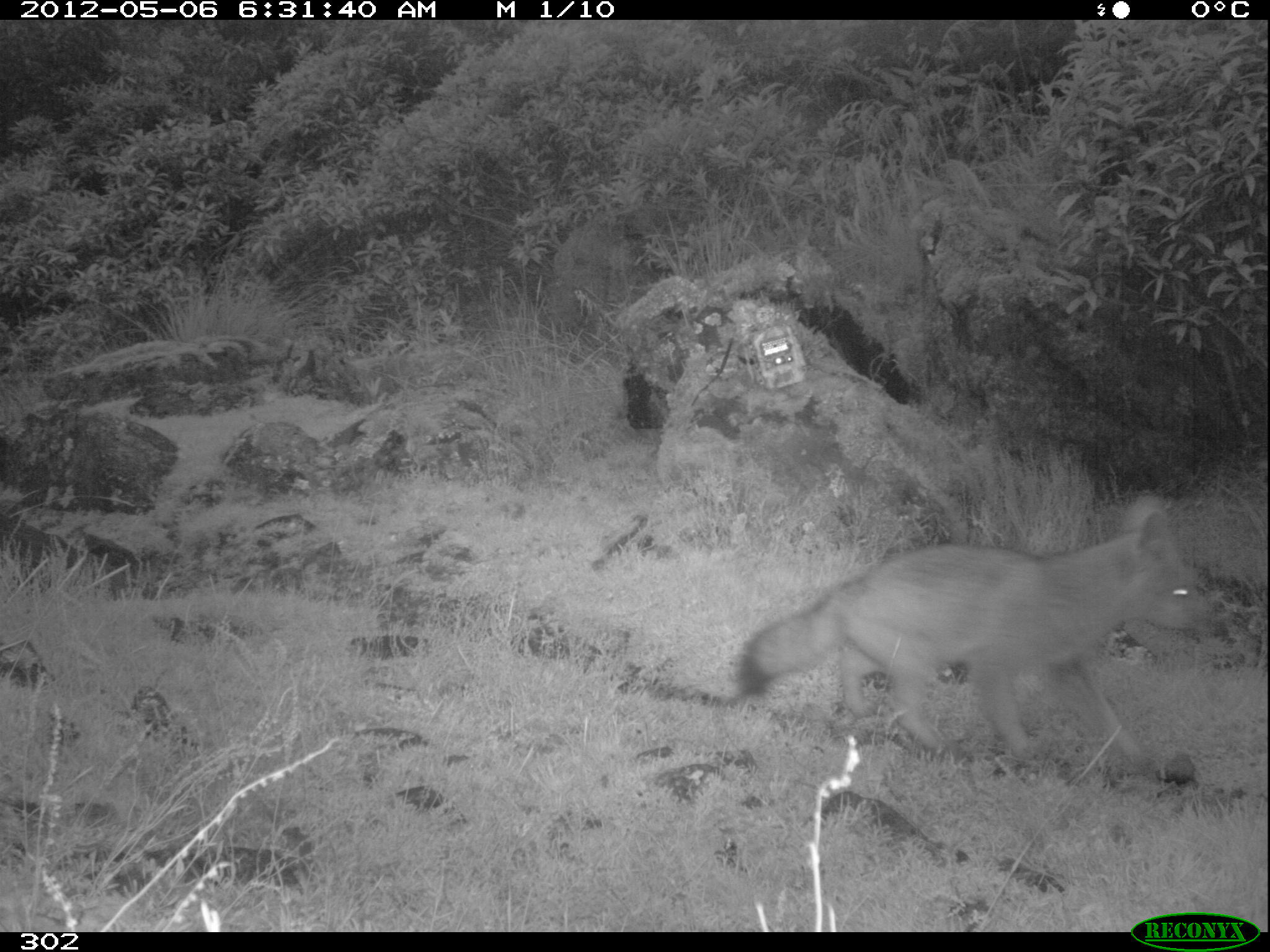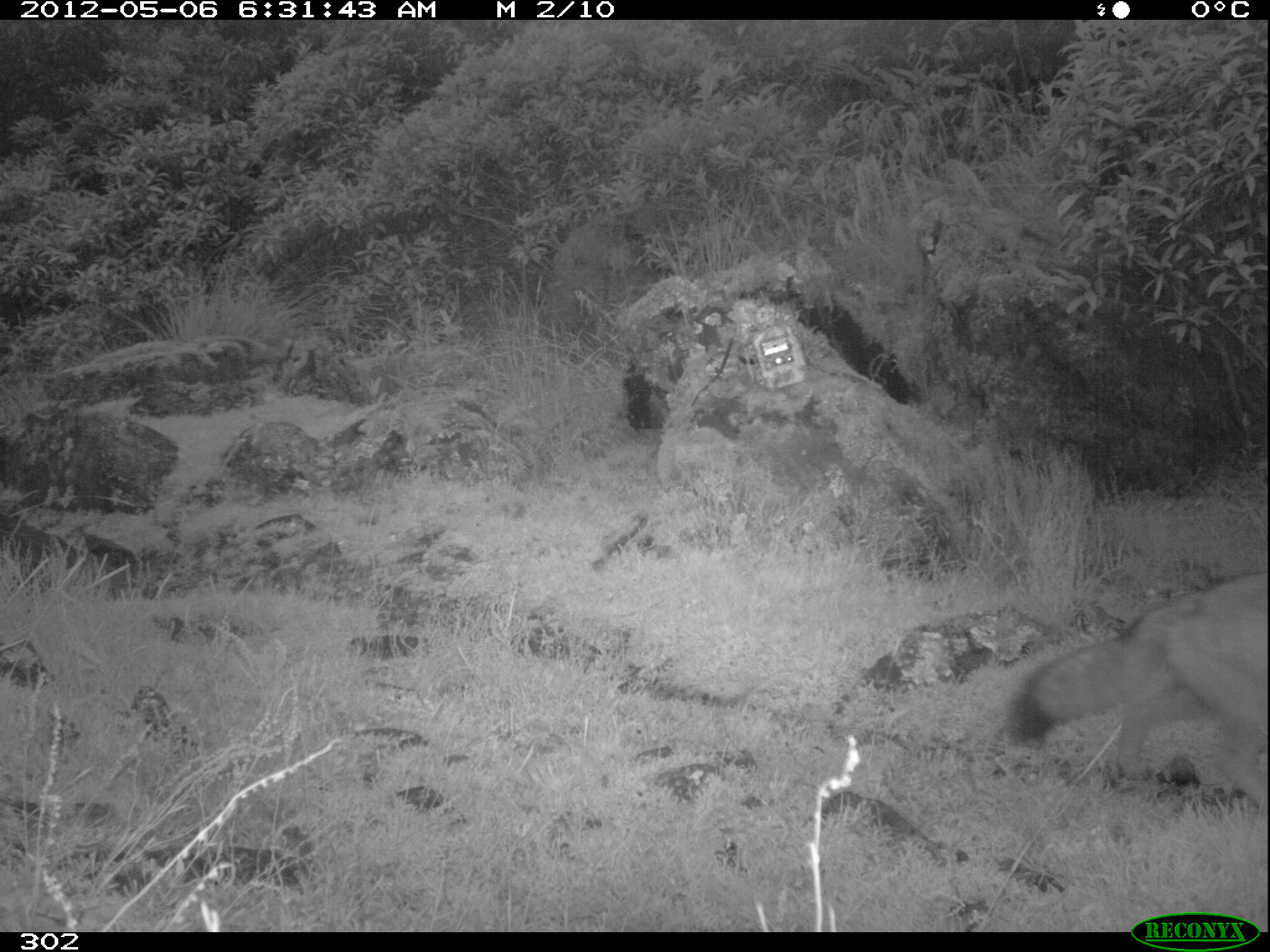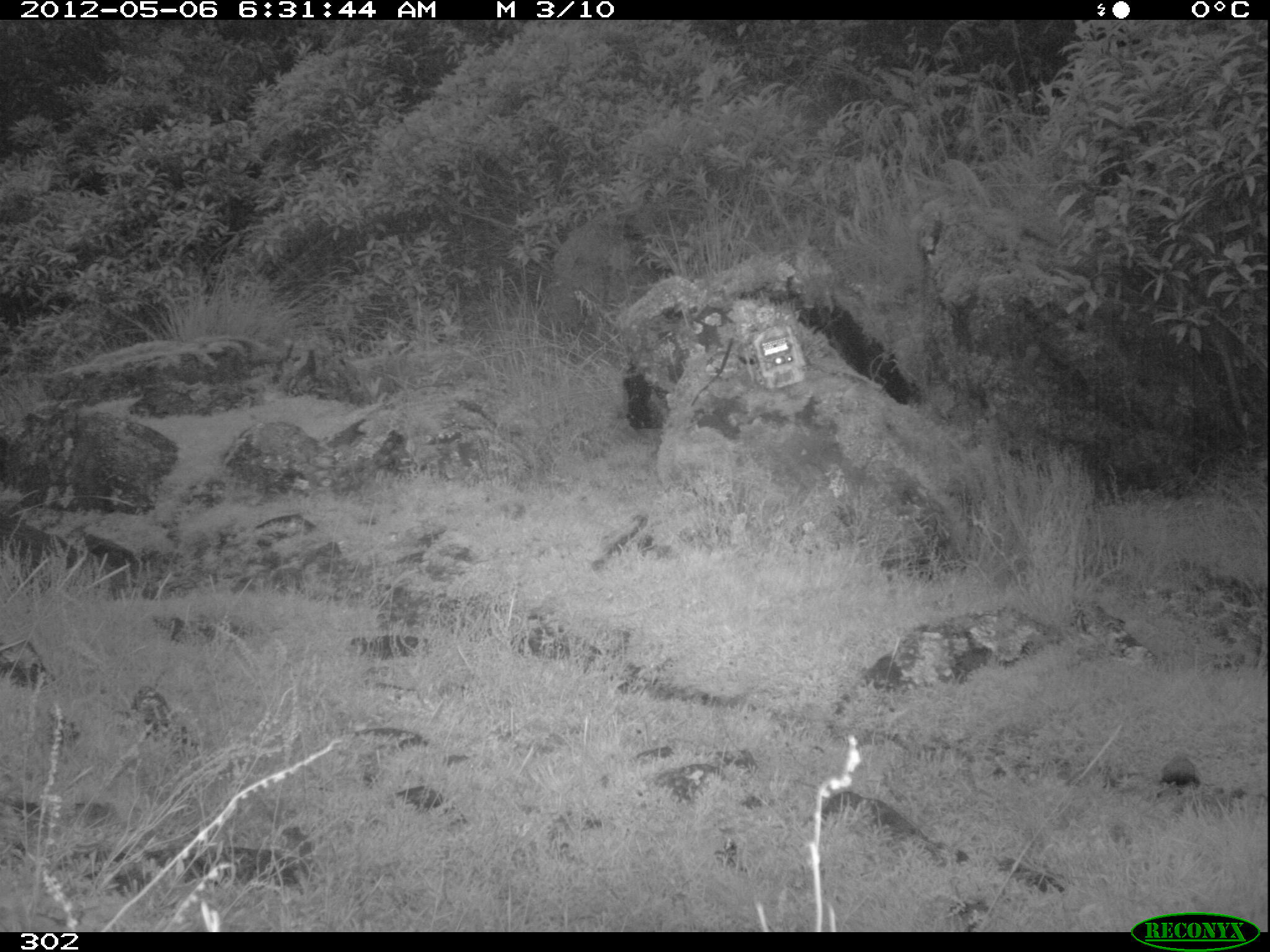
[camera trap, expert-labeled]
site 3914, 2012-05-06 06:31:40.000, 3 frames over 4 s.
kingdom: Animalia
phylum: Chordata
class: Mammalia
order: Carnivora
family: Canidae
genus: Lycalopex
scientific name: Lycalopex culpaeus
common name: culpeo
Lycalopex culpaeus (culpeo).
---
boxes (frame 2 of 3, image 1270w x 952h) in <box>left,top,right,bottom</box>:
lycalopex culpaeus: <box>1008,569,1270,810</box>